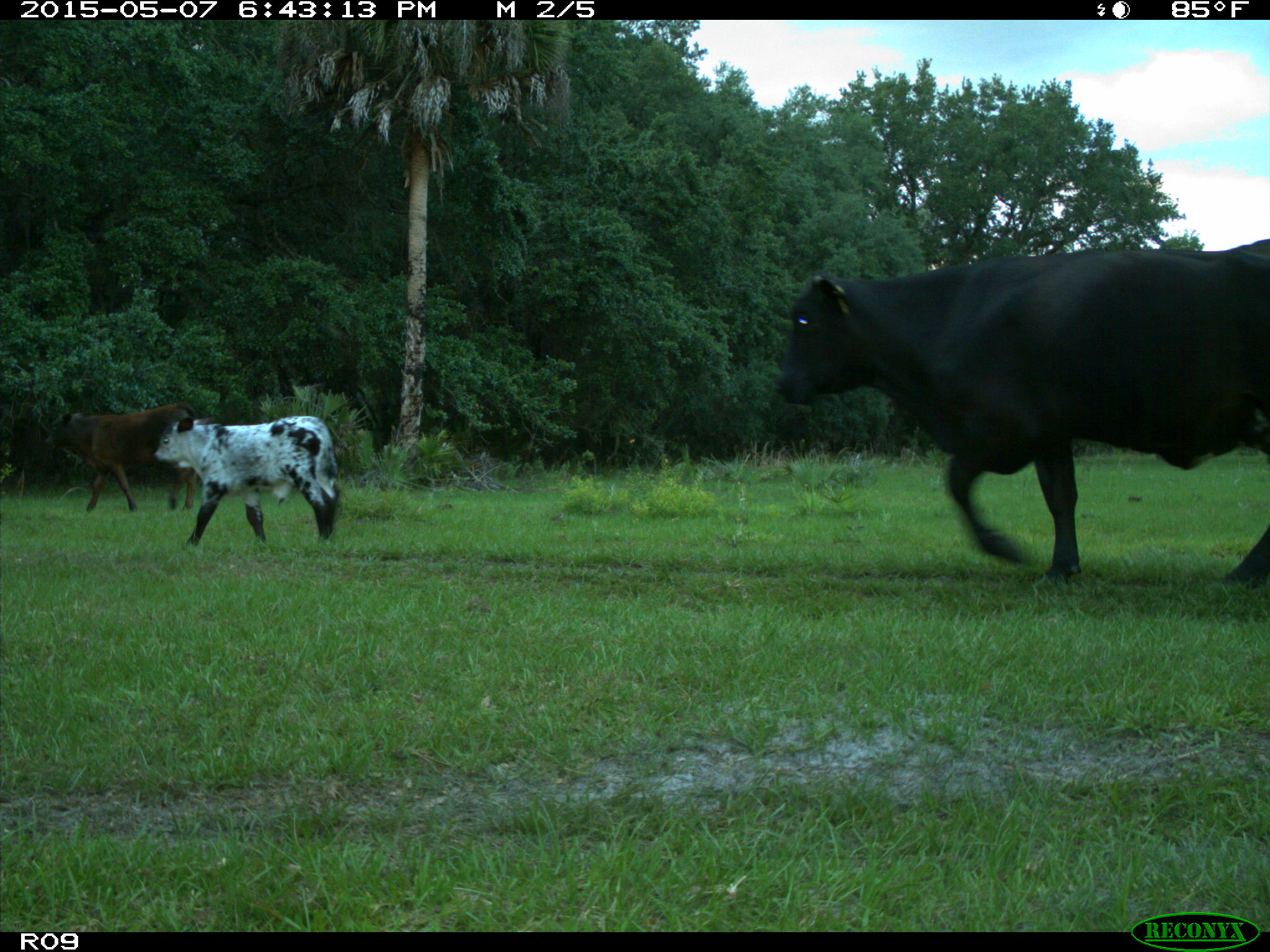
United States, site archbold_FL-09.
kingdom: Animalia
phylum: Chordata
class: Mammalia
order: Artiodactyla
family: Bovidae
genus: Bos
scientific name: Bos taurus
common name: domestic cow